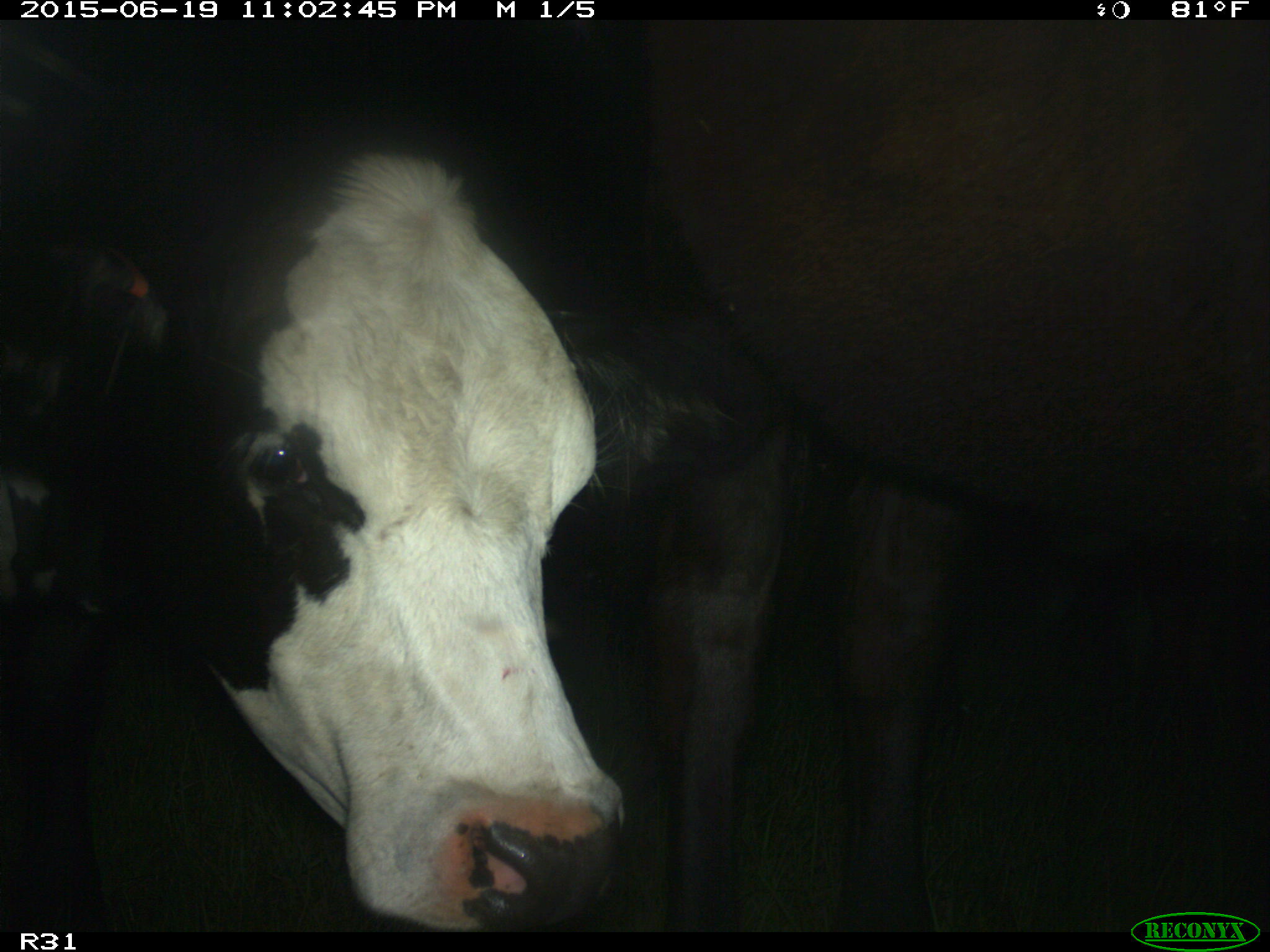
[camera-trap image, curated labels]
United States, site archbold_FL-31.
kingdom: Animalia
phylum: Chordata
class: Mammalia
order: Artiodactyla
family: Bovidae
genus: Bos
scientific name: Bos taurus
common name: domestic cow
Bos taurus (domestic cow).